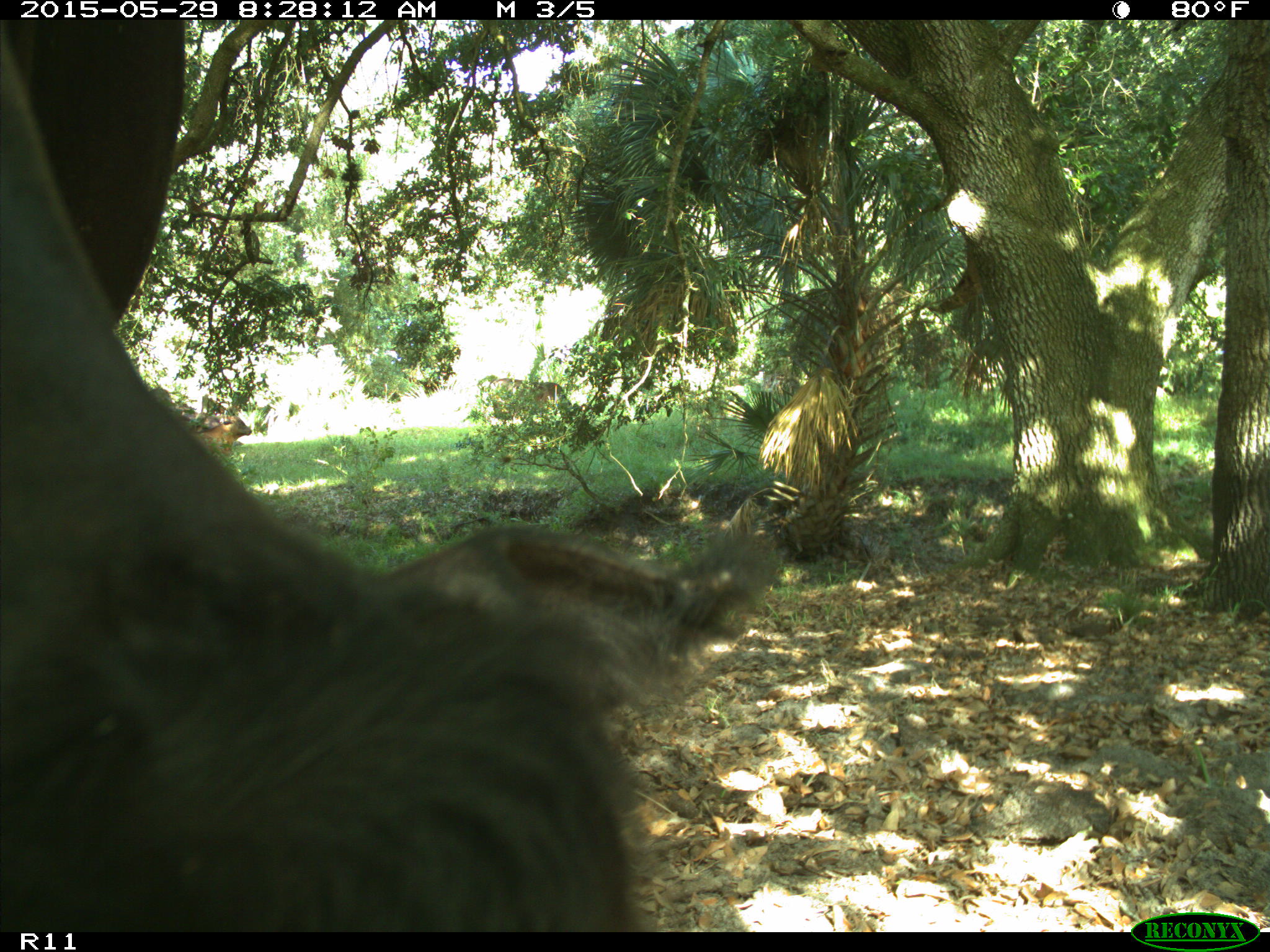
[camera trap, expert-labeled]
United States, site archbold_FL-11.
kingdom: Animalia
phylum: Chordata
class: Mammalia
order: Artiodactyla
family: Bovidae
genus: Bos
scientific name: Bos taurus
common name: domestic cow